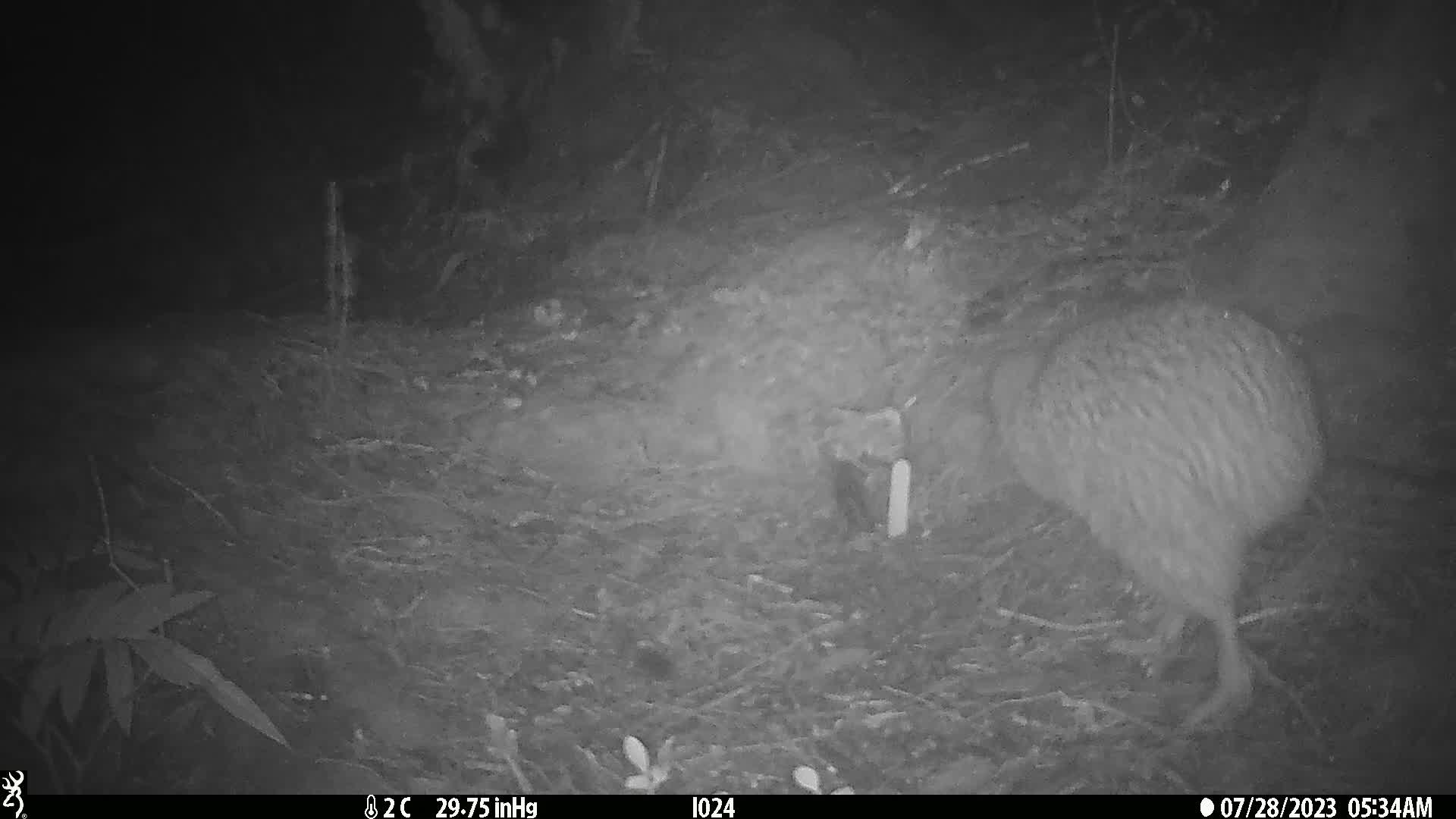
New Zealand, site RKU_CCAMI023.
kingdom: Animalia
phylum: Chordata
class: Aves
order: Apterygiformes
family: Apterygidae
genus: Apteryx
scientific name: Apteryx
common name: kiwi